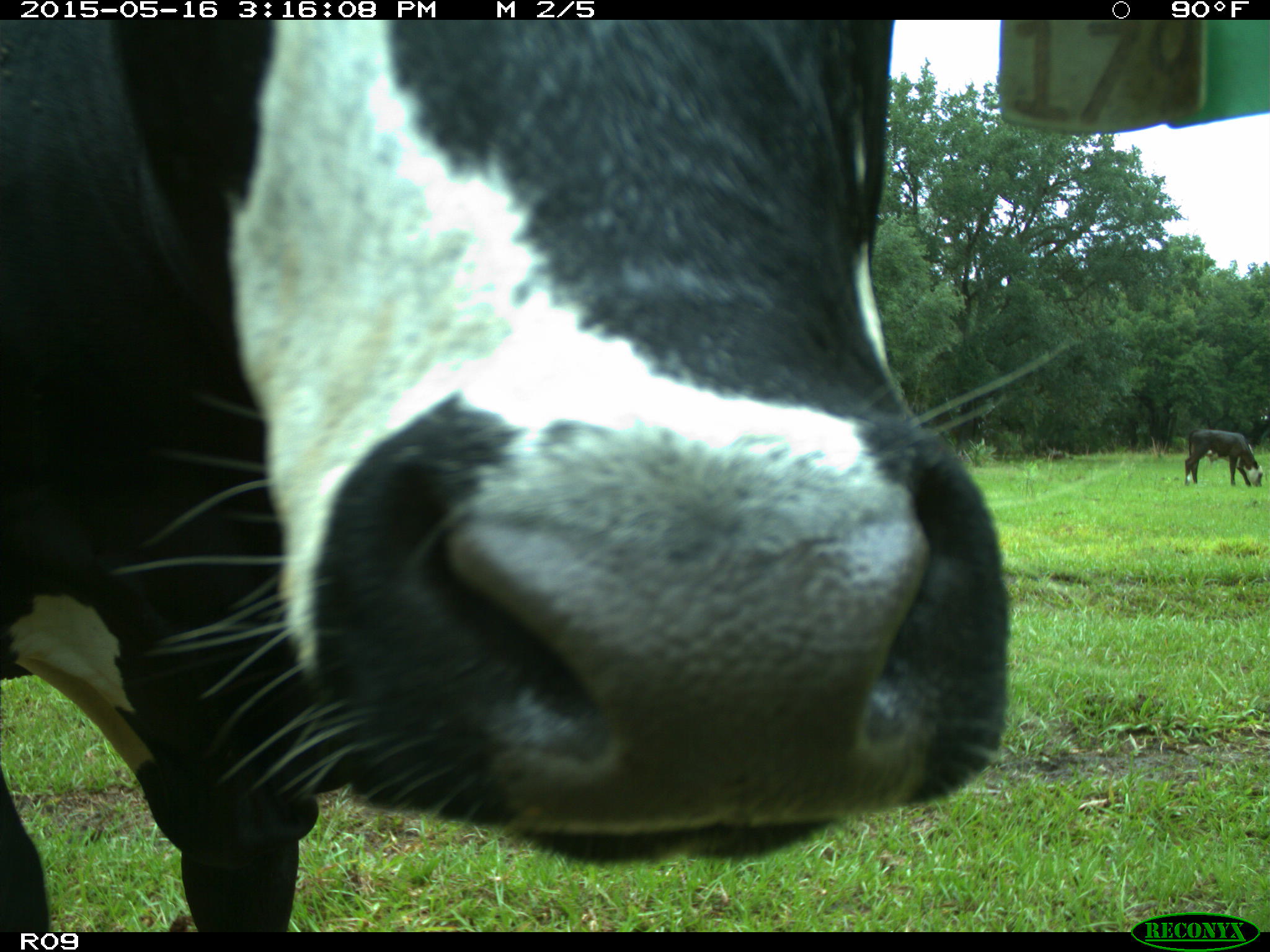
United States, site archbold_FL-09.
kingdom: Animalia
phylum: Chordata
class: Mammalia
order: Artiodactyla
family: Bovidae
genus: Bos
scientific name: Bos taurus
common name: domestic cow